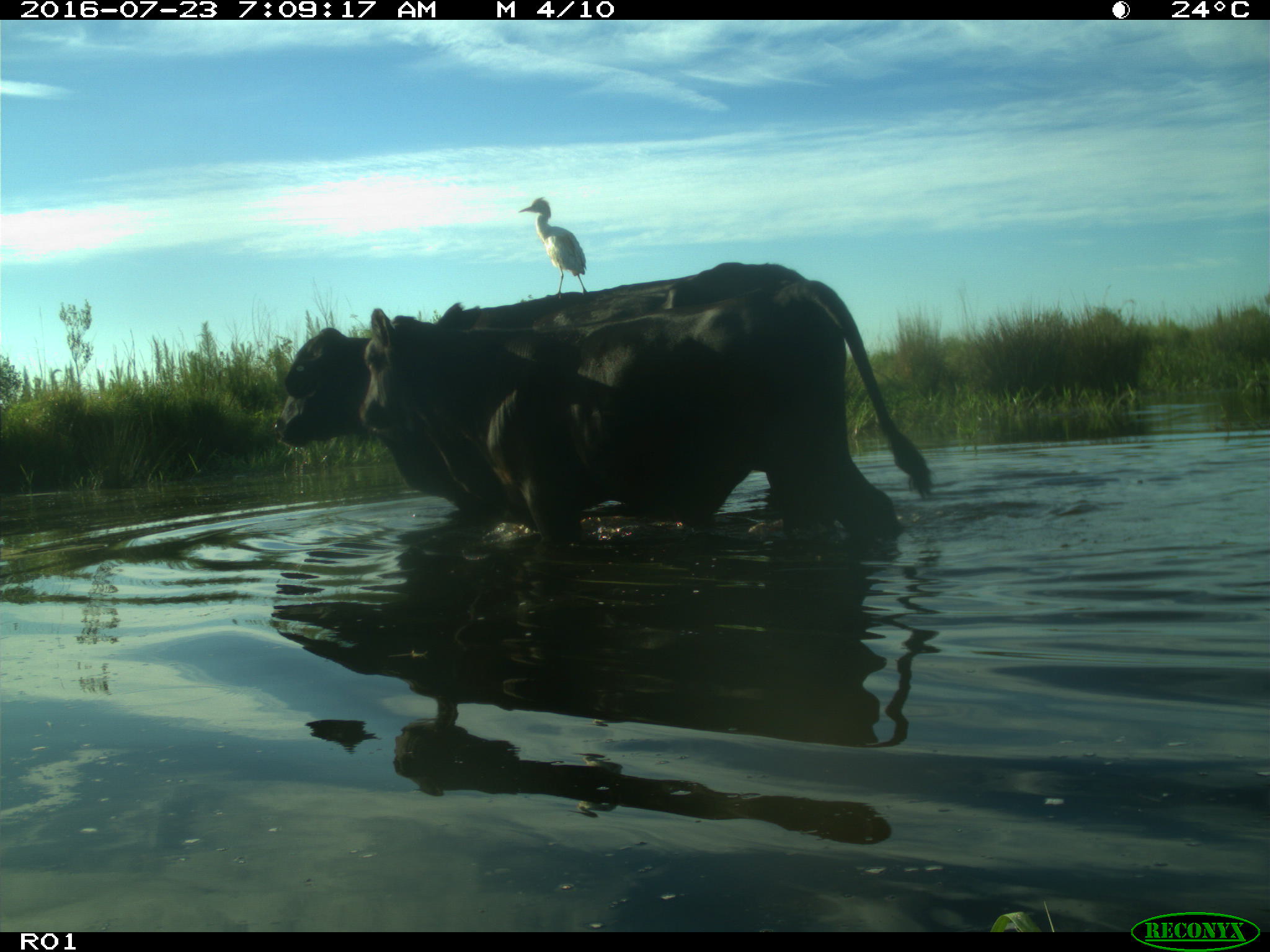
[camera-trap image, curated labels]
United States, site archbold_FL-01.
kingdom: Animalia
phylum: Chordata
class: Mammalia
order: Artiodactyla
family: Bovidae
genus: Bos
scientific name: Bos taurus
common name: domestic cow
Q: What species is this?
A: Bos taurus (domestic cow).